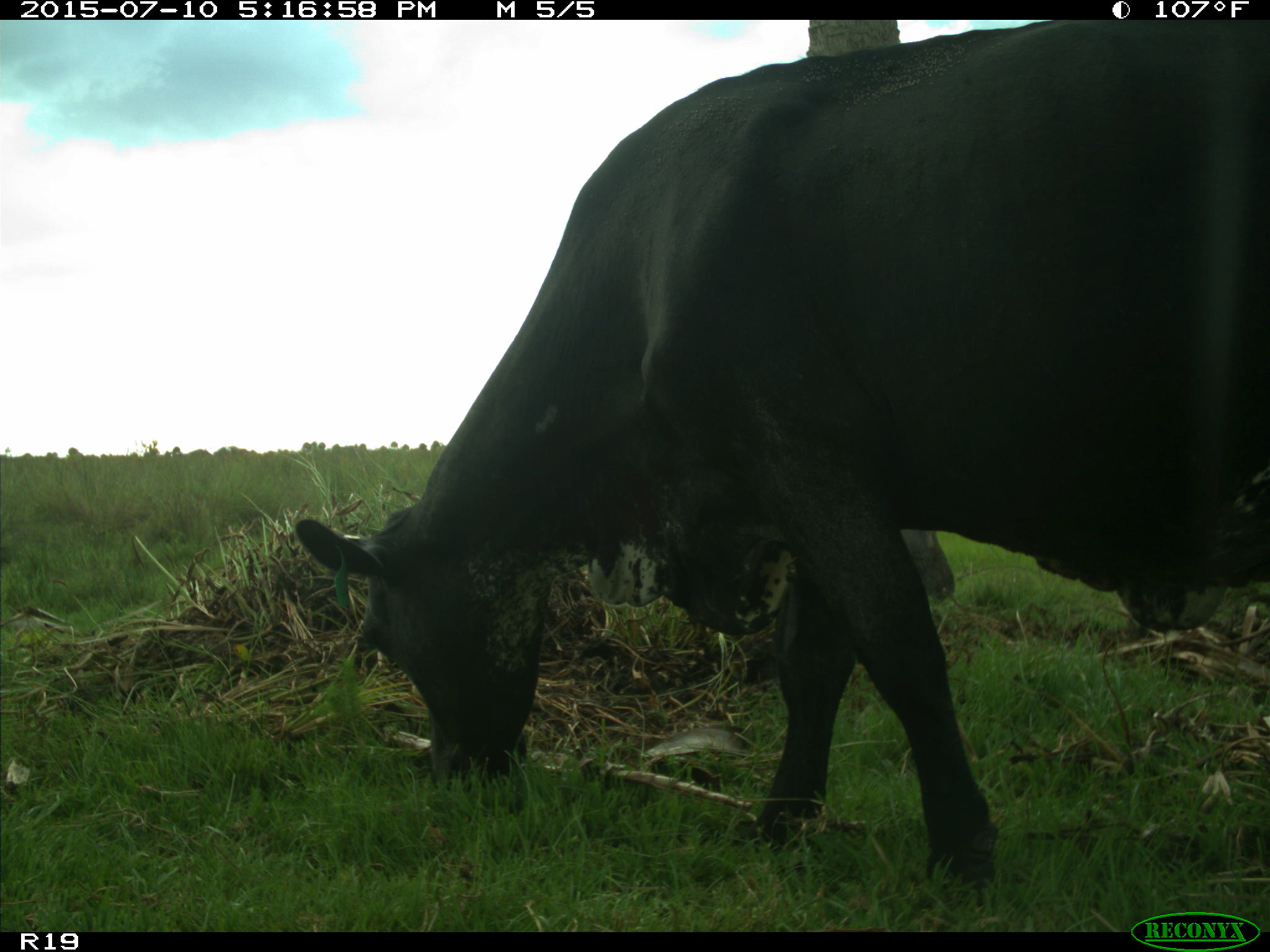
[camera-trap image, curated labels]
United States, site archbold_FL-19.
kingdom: Animalia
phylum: Chordata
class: Mammalia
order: Artiodactyla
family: Bovidae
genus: Bos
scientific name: Bos taurus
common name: domestic cow